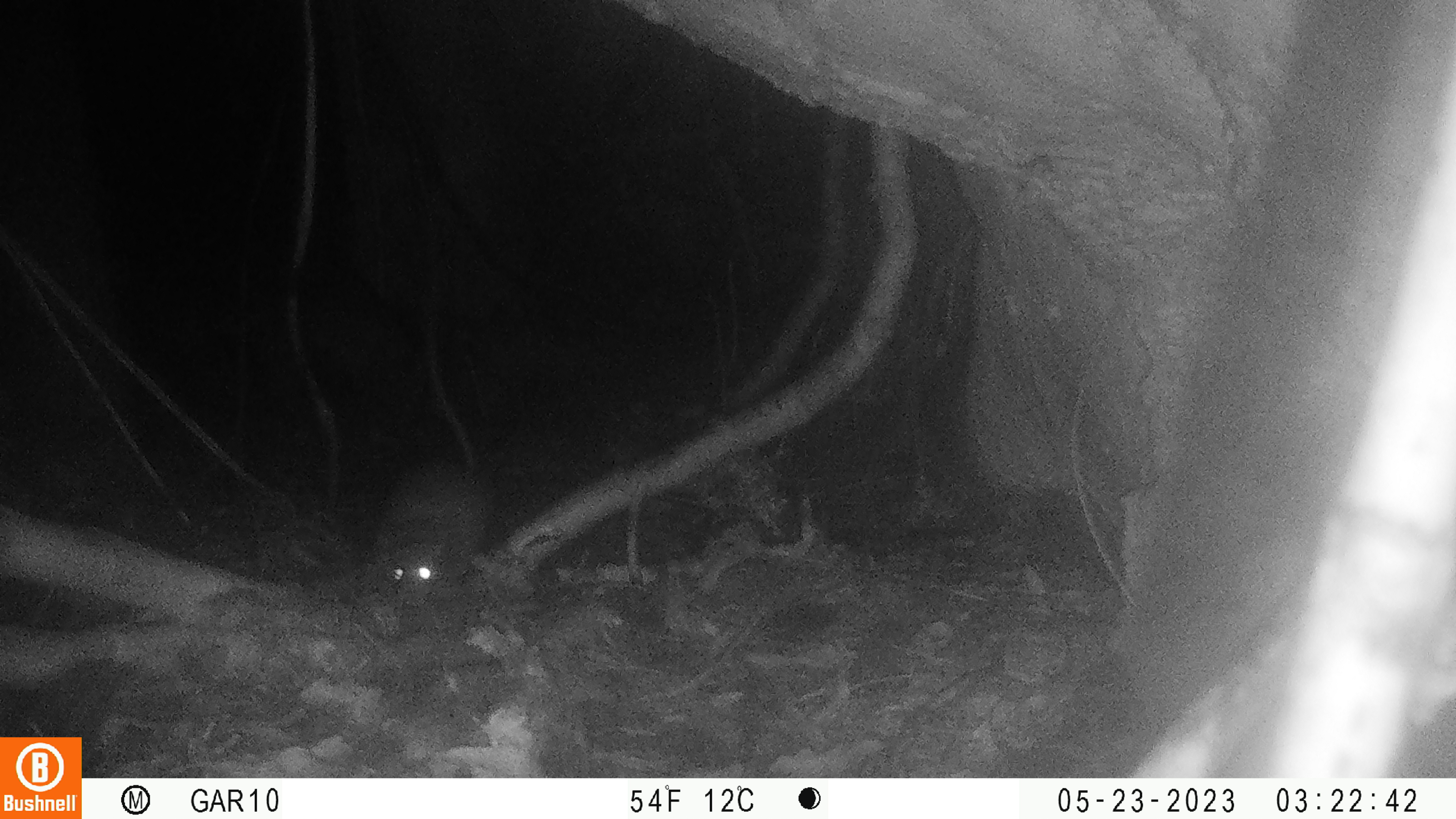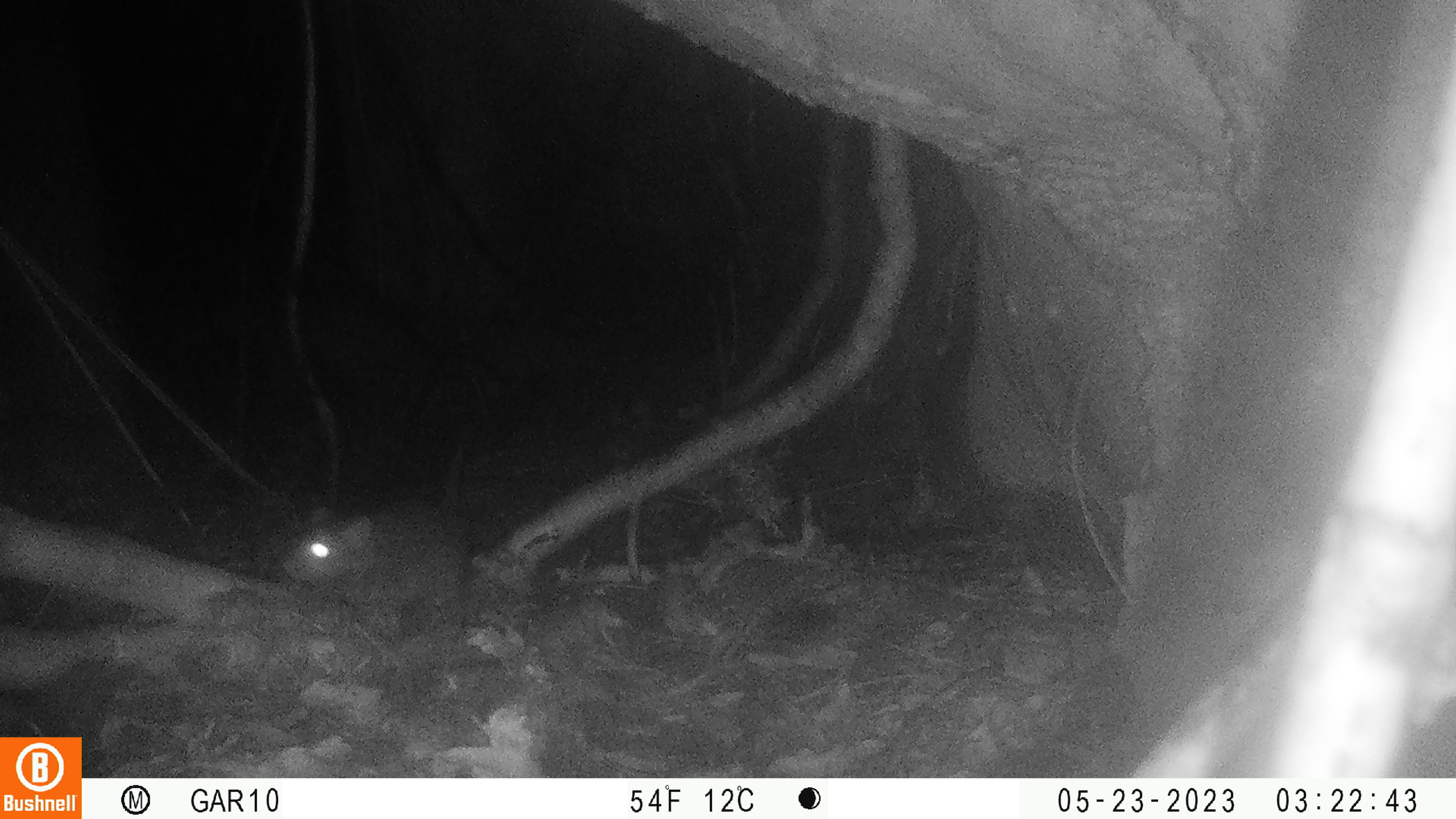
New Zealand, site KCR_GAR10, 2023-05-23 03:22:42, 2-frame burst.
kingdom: Animalia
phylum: Chordata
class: Mammalia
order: Rodentia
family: Muridae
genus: Rattus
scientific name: Rattus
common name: rat